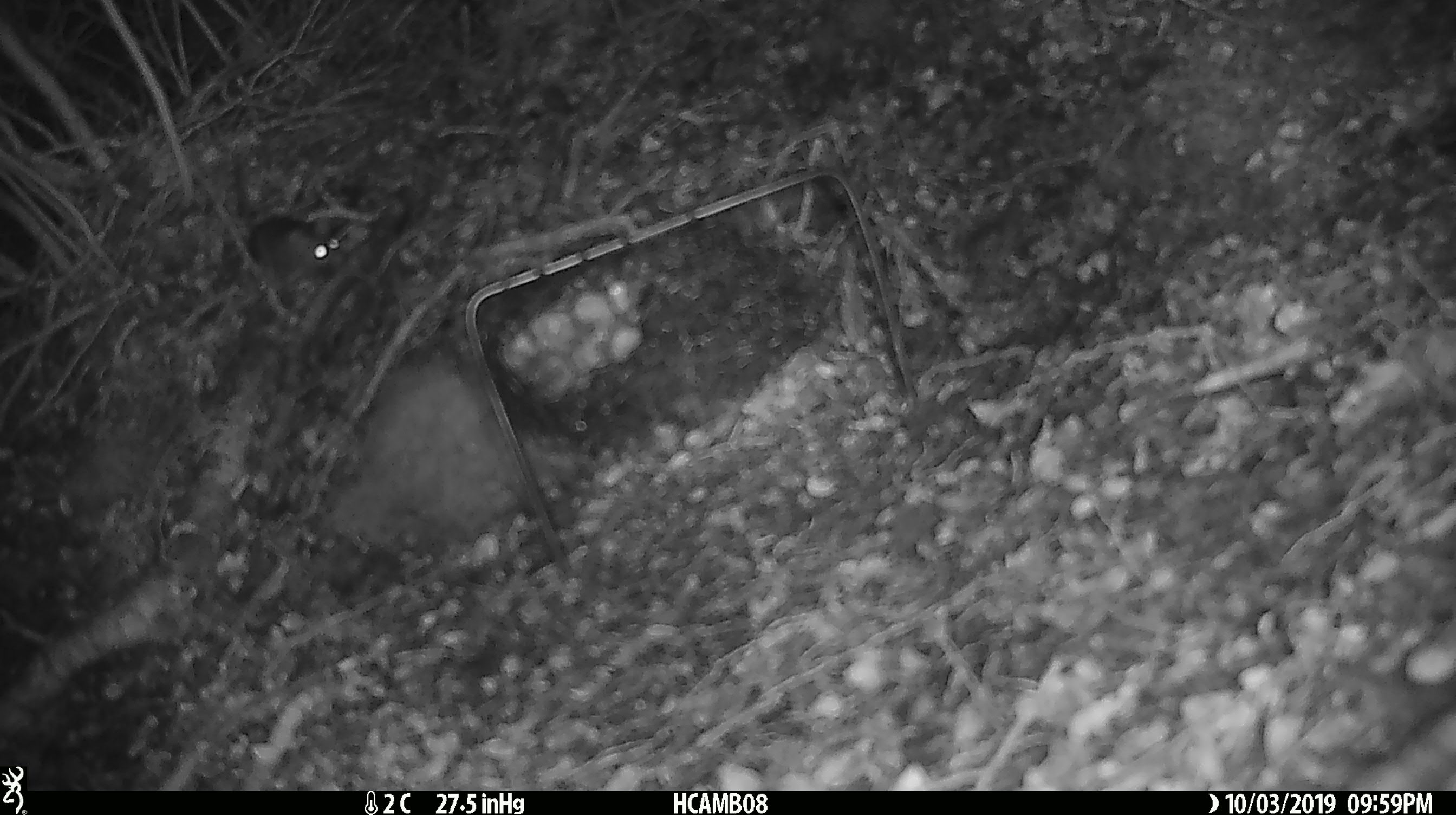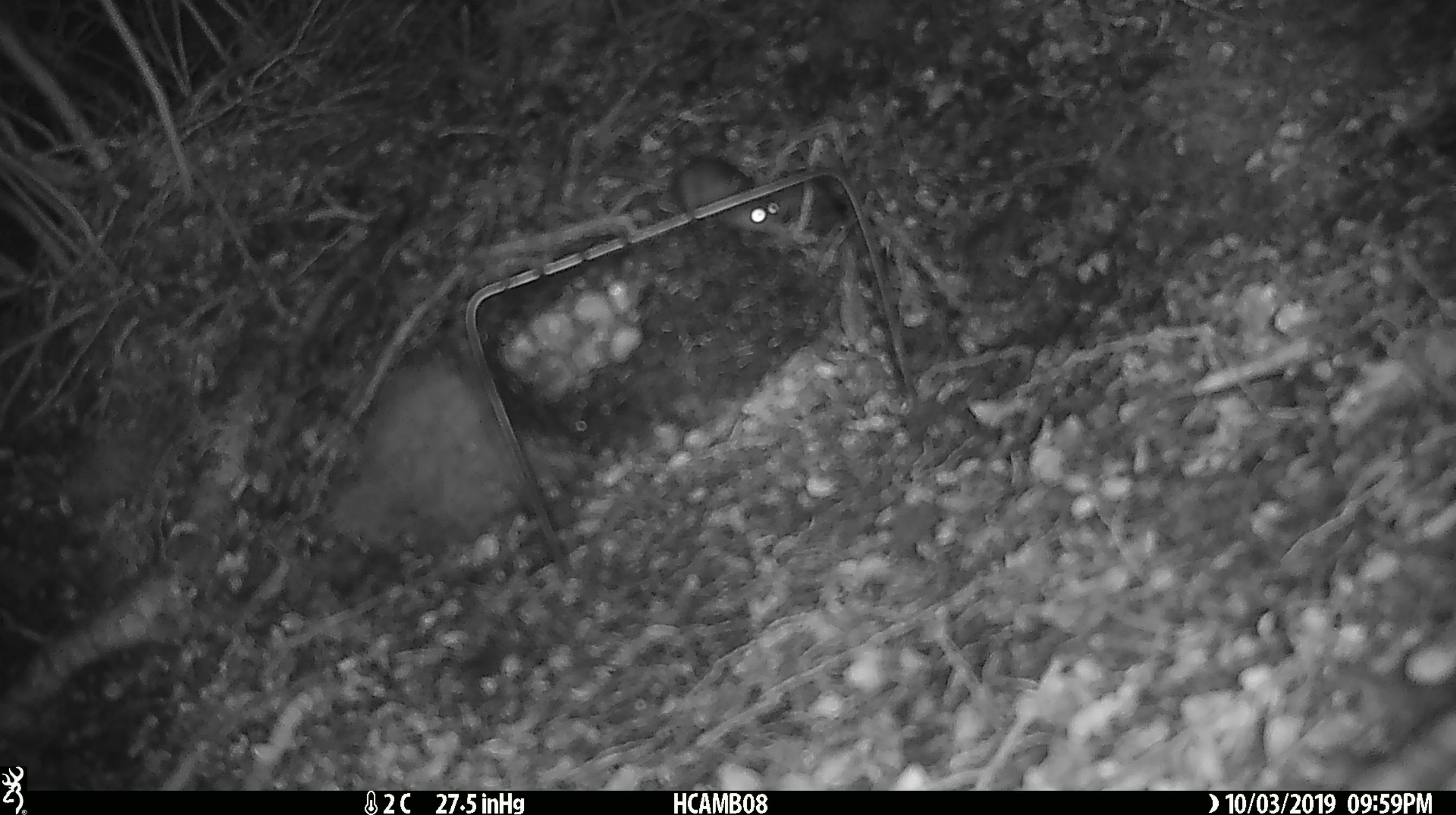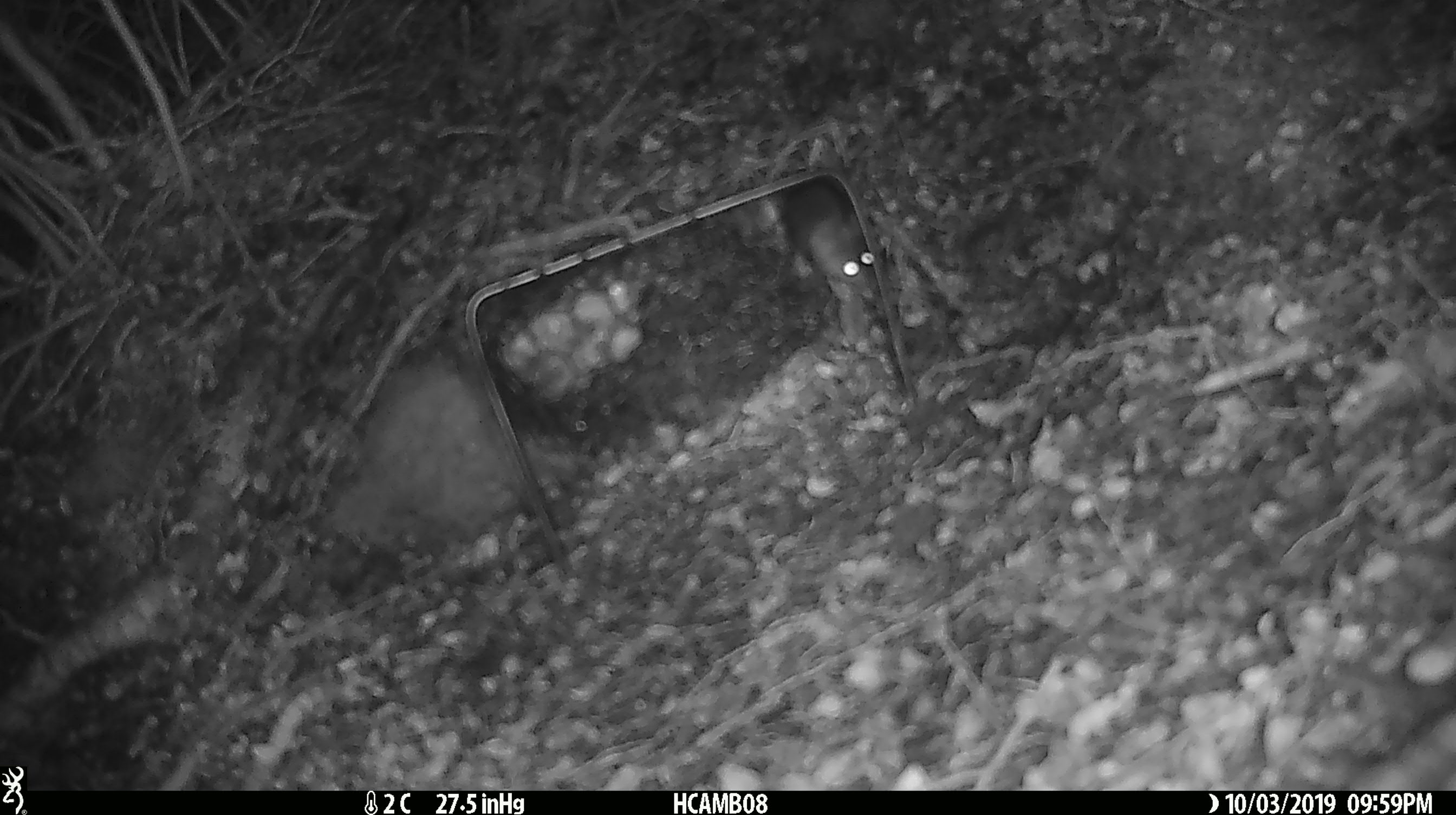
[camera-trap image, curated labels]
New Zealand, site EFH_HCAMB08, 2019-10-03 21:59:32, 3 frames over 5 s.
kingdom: Animalia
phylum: Chordata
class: Mammalia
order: Rodentia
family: Muridae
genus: Mus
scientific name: Mus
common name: mouse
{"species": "mouse (Mus)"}